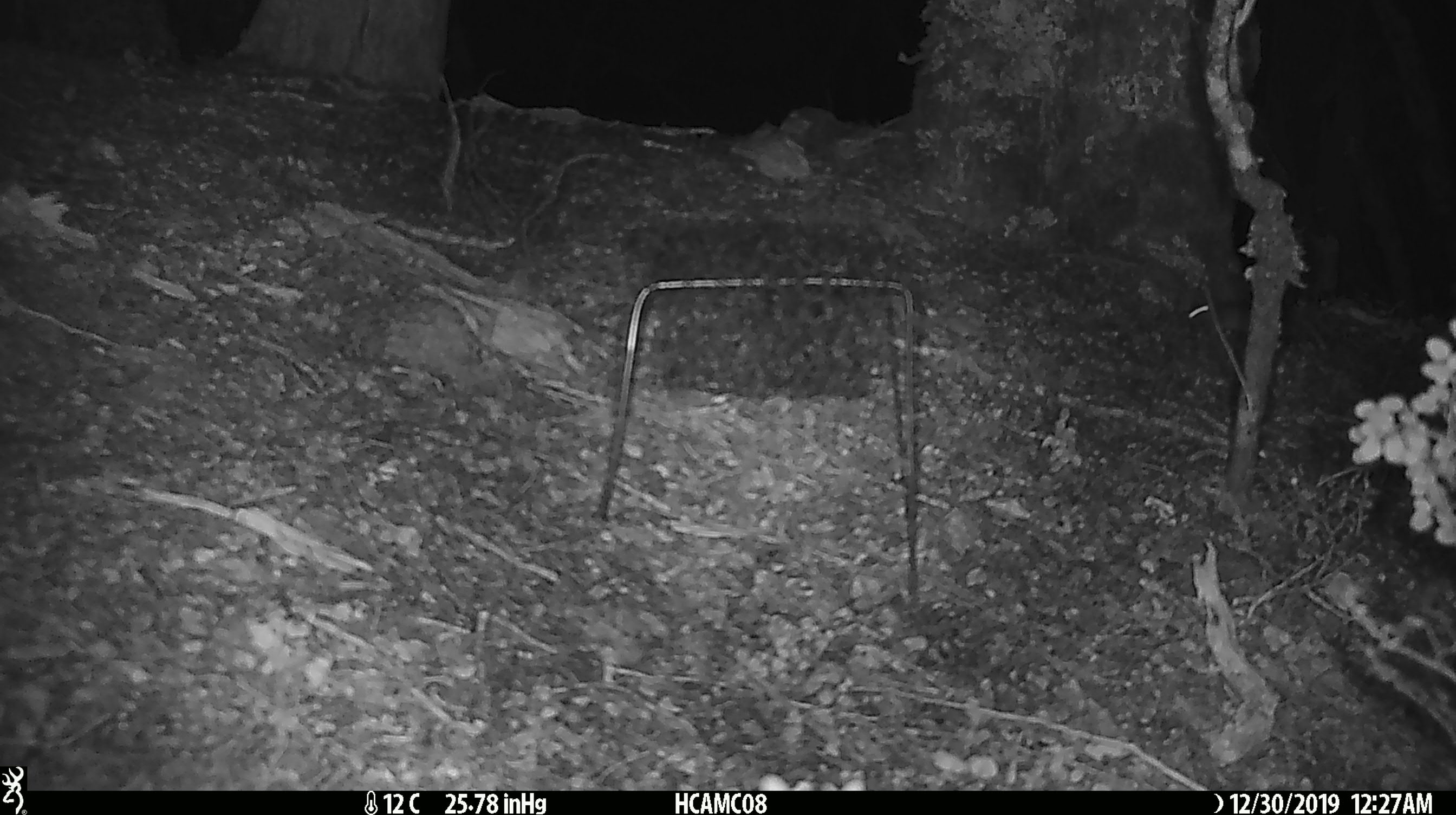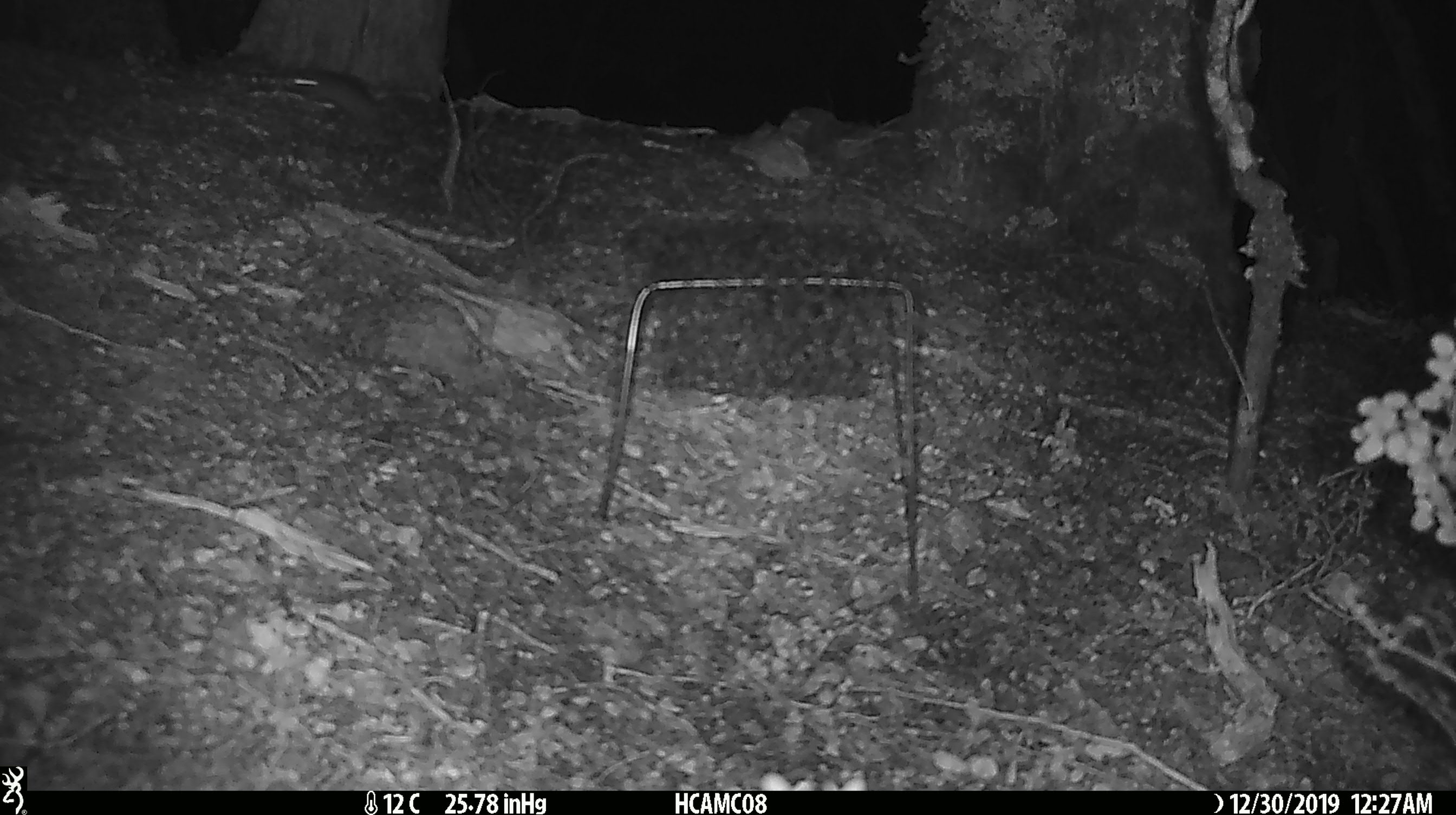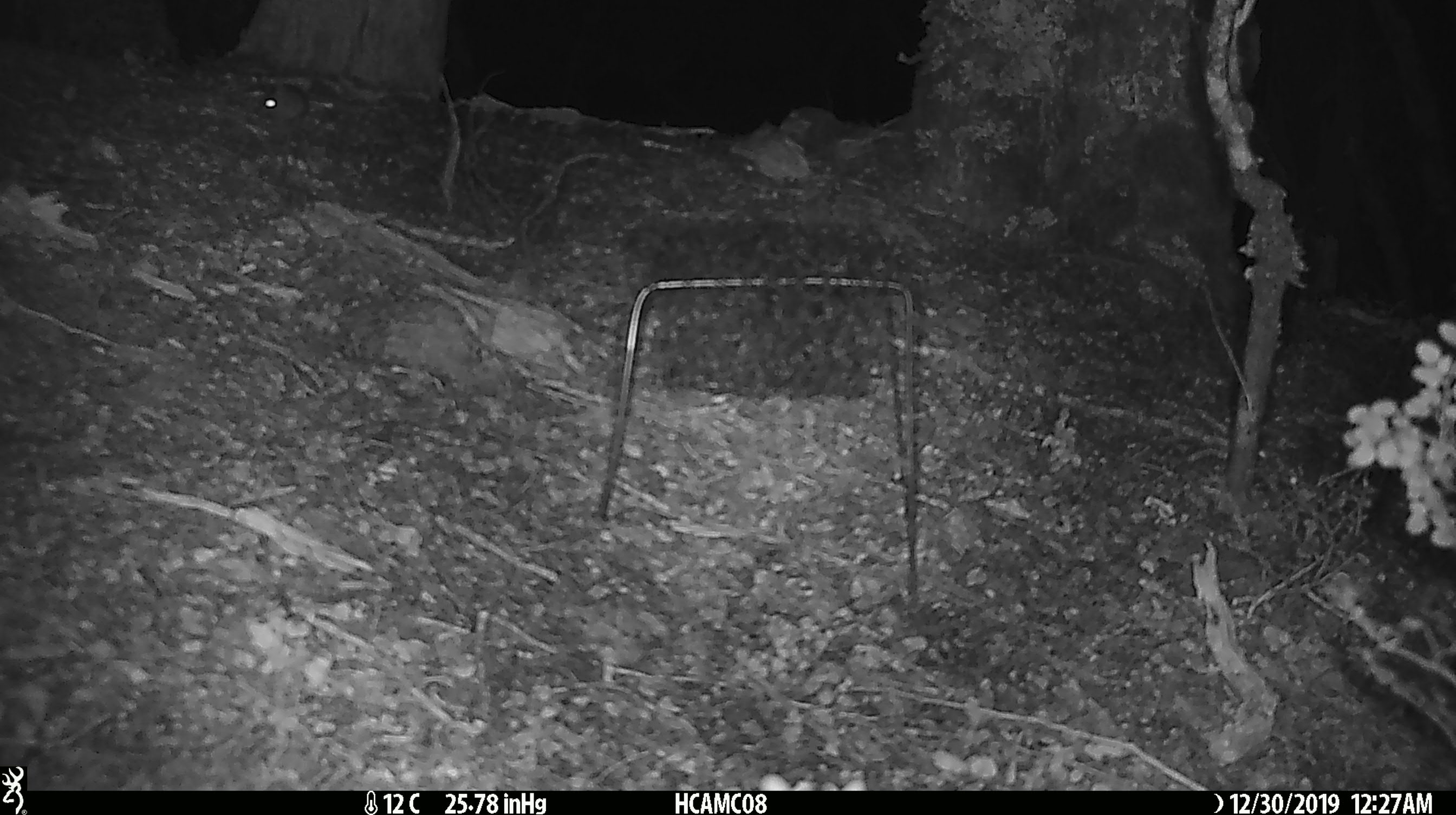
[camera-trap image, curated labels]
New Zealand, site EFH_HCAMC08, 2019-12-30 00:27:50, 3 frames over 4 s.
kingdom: Animalia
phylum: Chordata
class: Mammalia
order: Rodentia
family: Muridae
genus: Mus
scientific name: Mus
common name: mouse